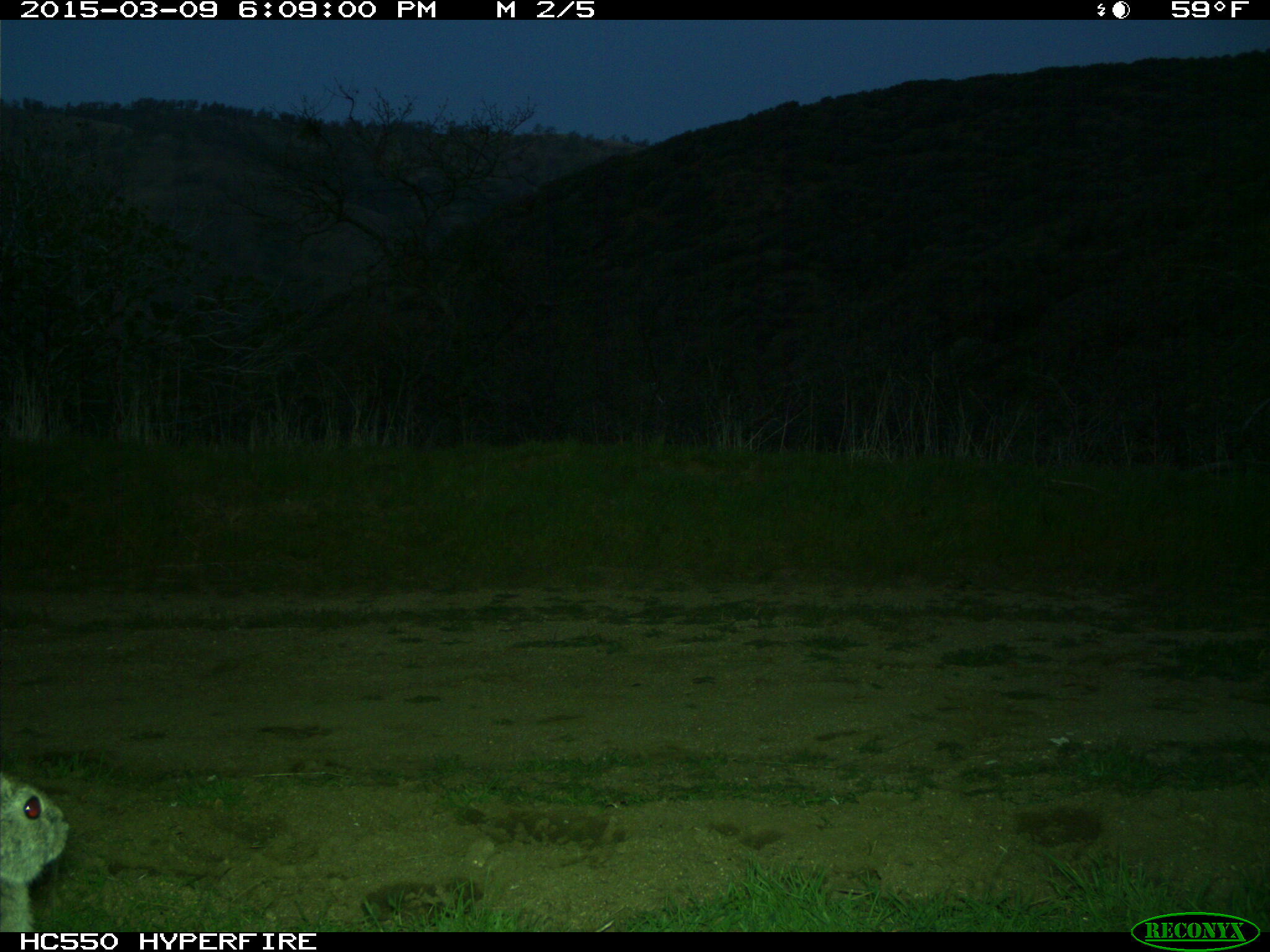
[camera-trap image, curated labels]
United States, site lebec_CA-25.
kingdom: Animalia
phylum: Chordata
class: Mammalia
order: Lagomorpha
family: Leporidae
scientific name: Leporidae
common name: rabbits and hares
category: unidentified rabbit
Unidentified rabbit (rabbits and hares) (Leporidae).